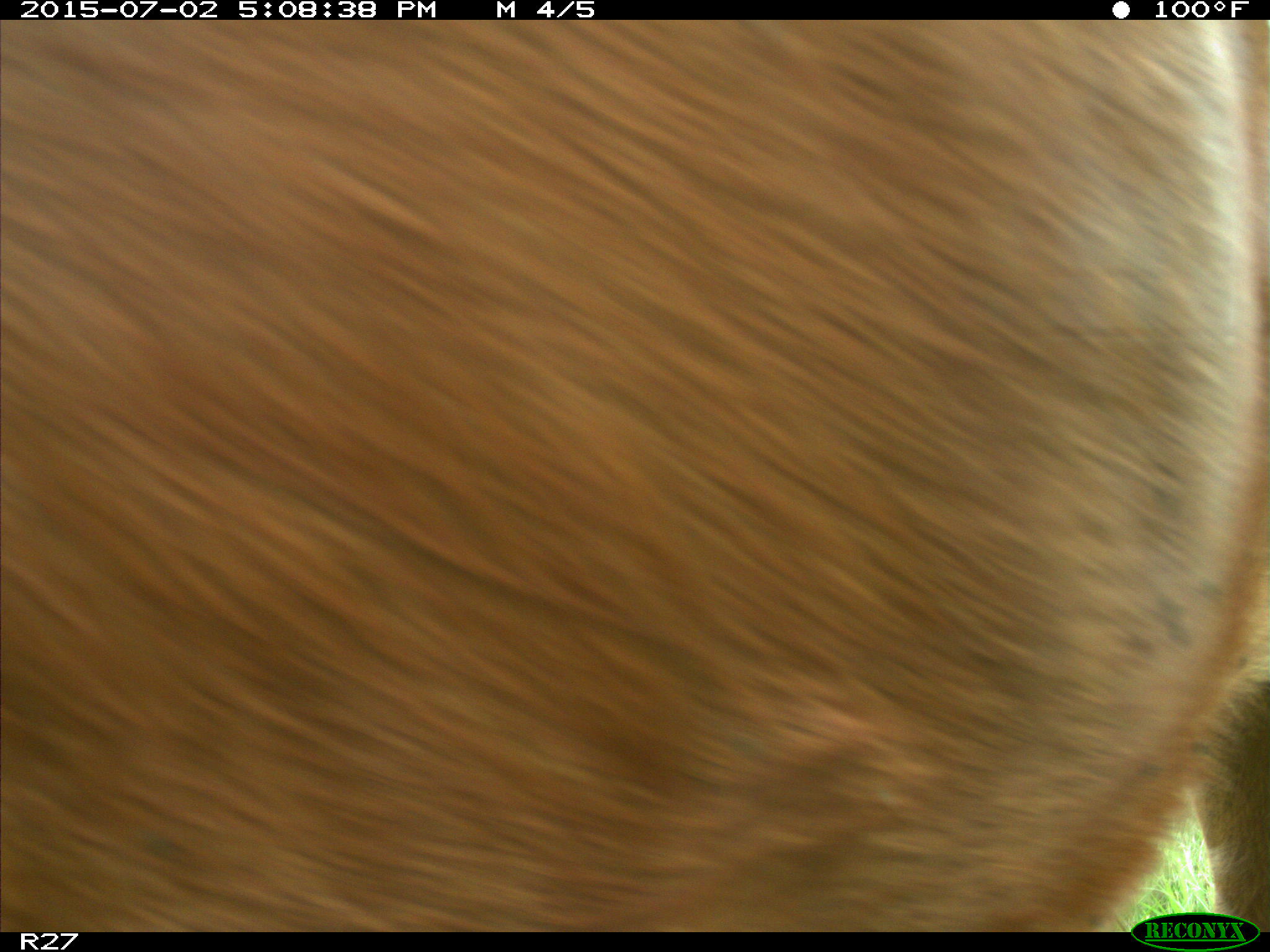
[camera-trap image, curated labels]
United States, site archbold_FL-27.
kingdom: Animalia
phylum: Chordata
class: Mammalia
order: Artiodactyla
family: Bovidae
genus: Bos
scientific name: Bos taurus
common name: domestic cow